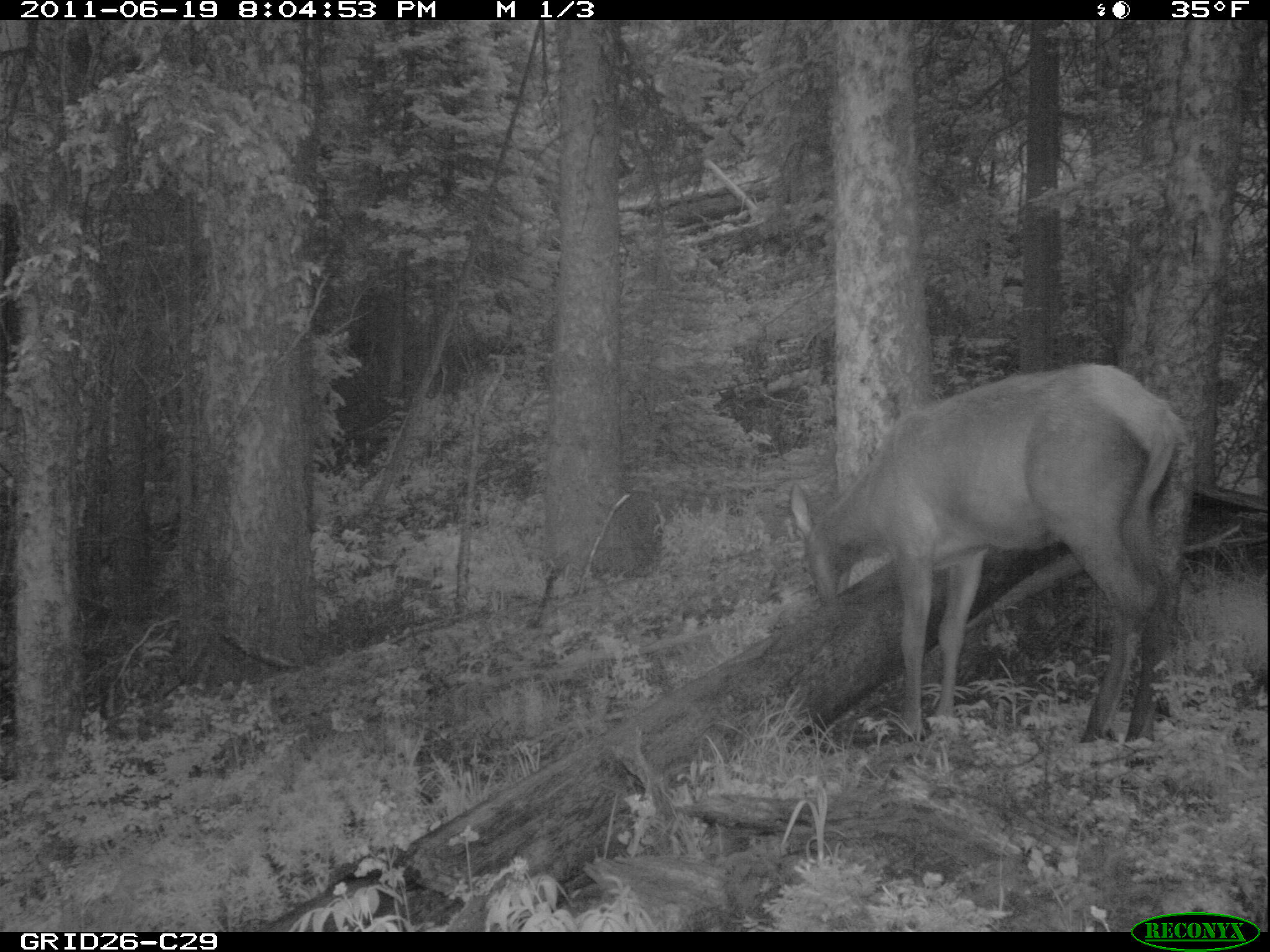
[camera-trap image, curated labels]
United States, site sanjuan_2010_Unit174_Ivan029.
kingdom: Animalia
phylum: Chordata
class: Mammalia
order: Artiodactyla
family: Cervidae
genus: Cervus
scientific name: Cervus elaphus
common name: red deer